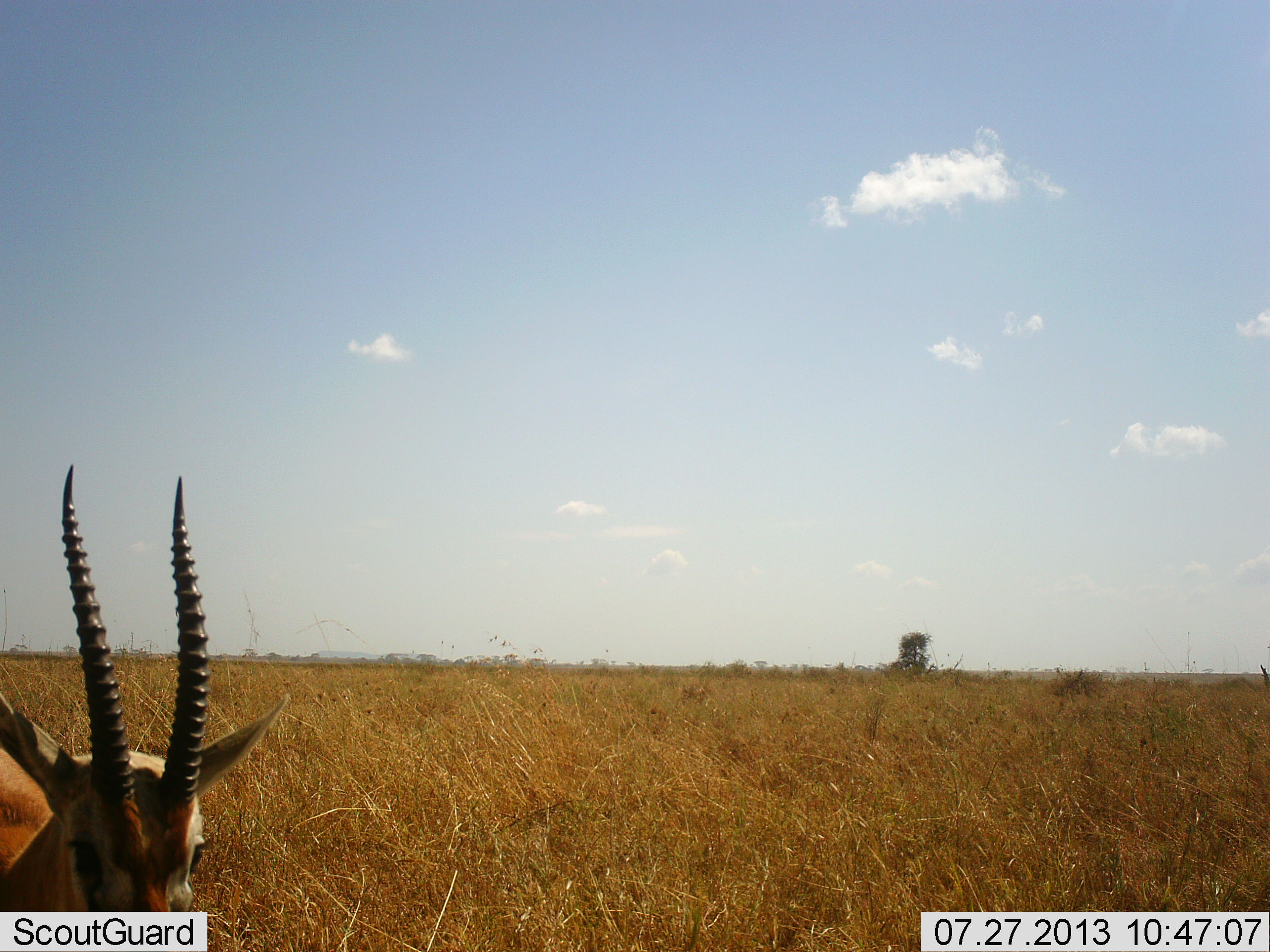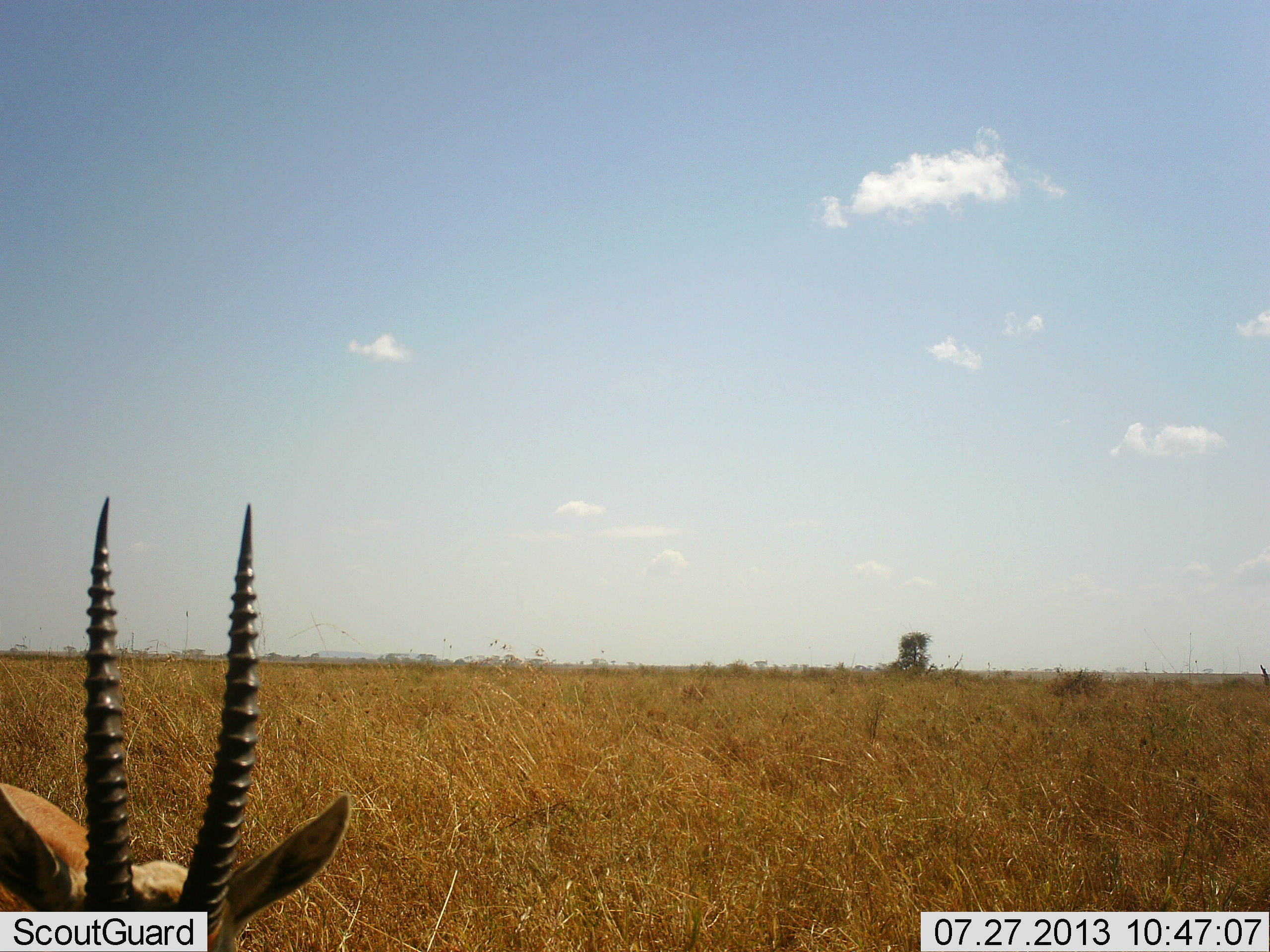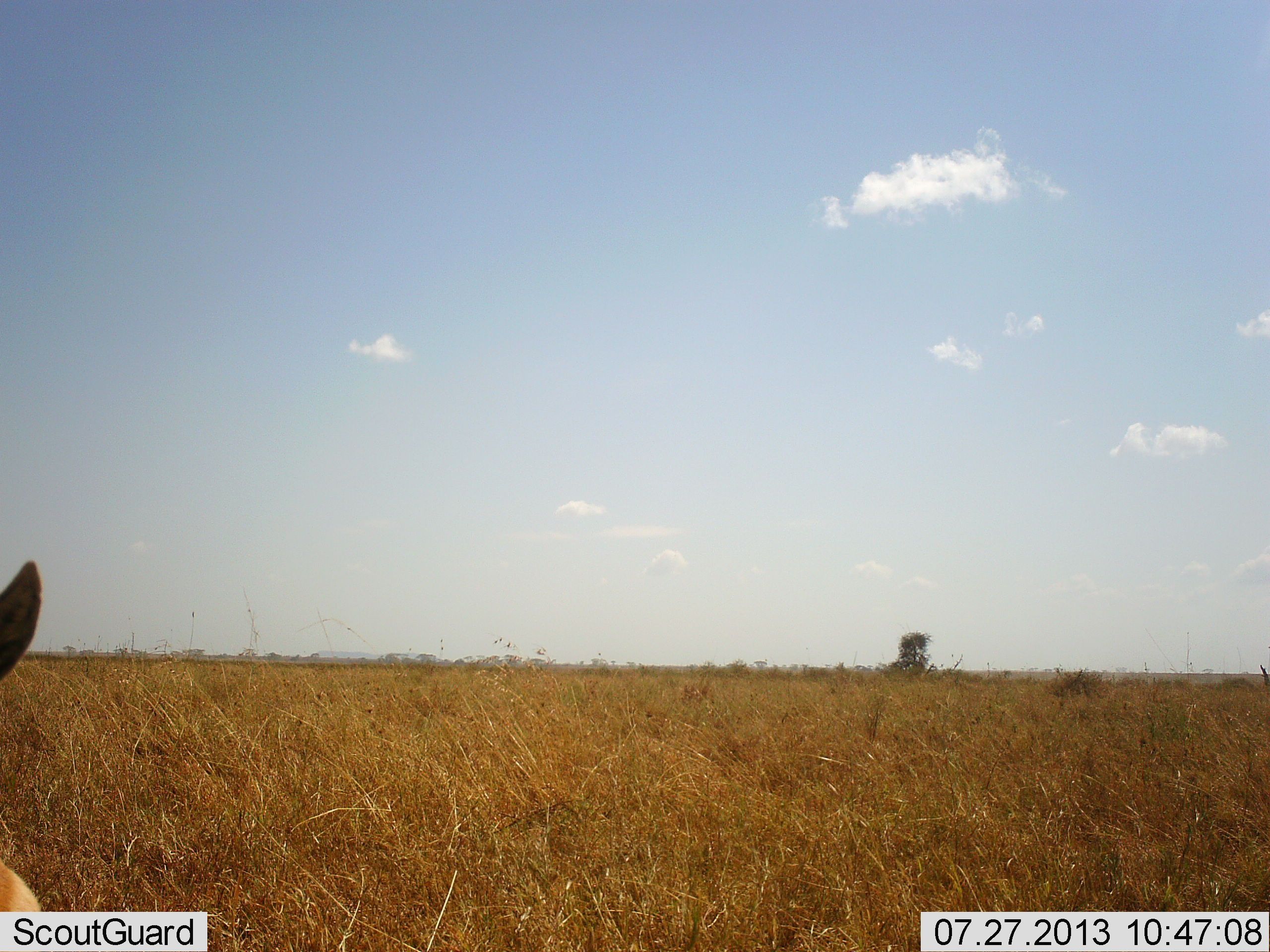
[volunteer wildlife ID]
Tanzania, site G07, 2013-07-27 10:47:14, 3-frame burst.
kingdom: Animalia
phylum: Chordata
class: Mammalia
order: Artiodactyla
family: Bovidae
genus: Eudorcas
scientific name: Eudorcas thomsonii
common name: thomson's gazelle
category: gazellethomsons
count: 1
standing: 73%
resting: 0%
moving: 33%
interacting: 0%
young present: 0%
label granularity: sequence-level